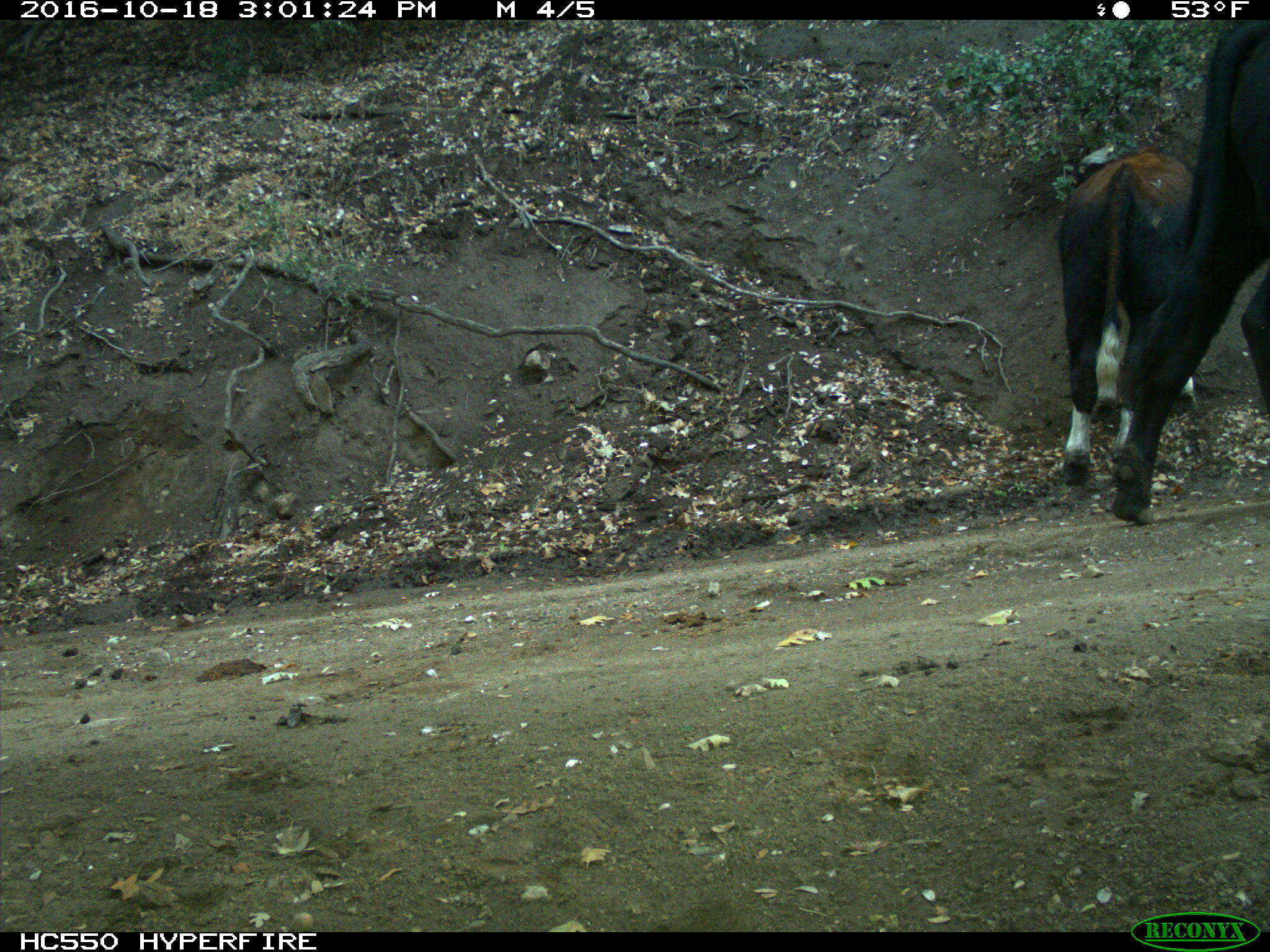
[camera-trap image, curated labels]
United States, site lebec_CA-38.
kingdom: Animalia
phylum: Chordata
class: Mammalia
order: Artiodactyla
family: Bovidae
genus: Bos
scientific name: Bos taurus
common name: domestic cow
Bos taurus (domestic cow).